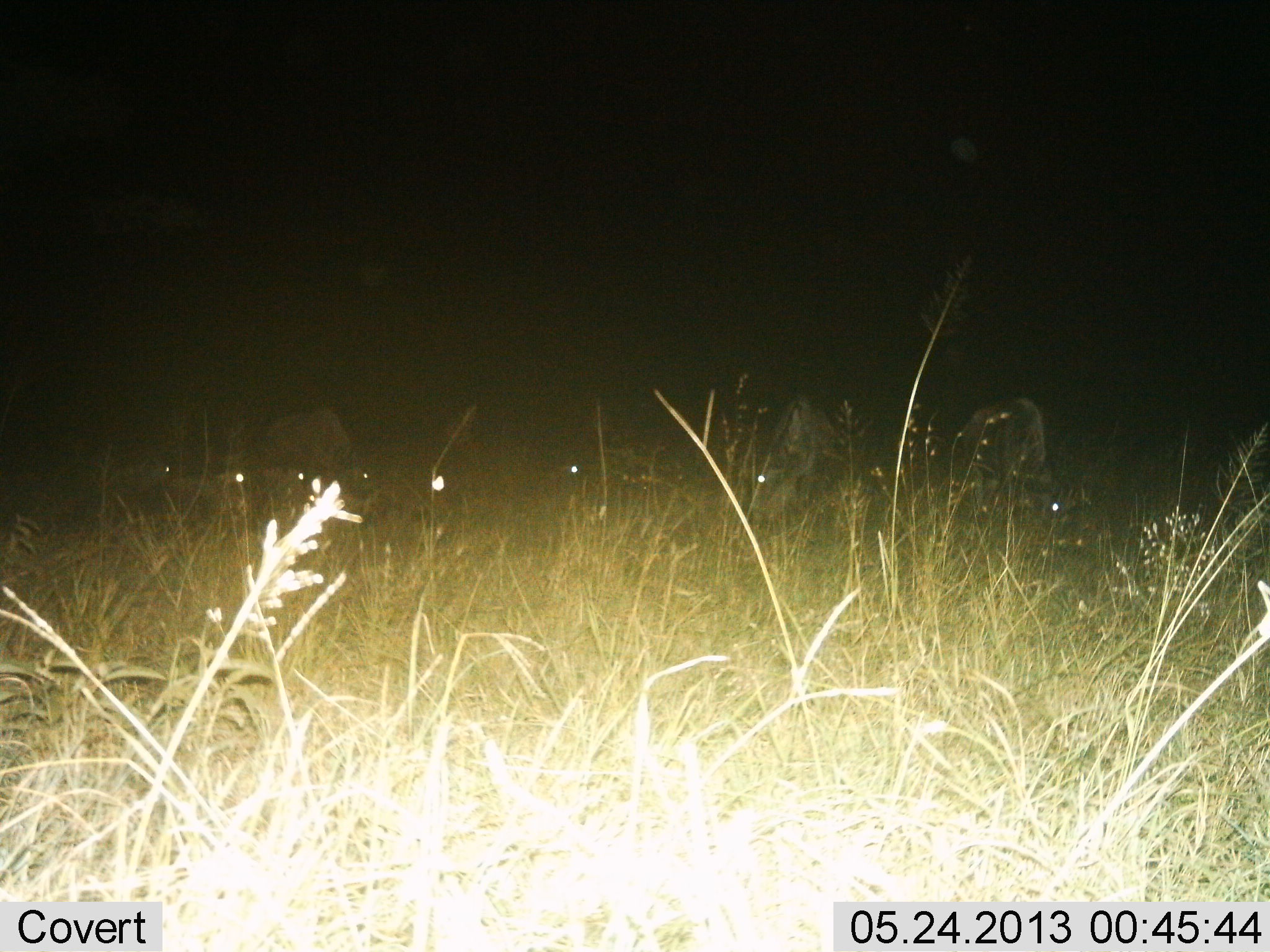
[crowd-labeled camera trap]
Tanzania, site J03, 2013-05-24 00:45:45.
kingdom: Animalia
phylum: Chordata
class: Mammalia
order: Artiodactyla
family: Bovidae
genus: Connochaetes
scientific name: Connochaetes taurinus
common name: blue wildebeest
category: wildebeest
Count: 6.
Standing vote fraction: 40%.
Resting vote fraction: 7%.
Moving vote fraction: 0%.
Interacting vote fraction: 0%.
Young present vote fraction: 0%.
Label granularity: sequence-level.